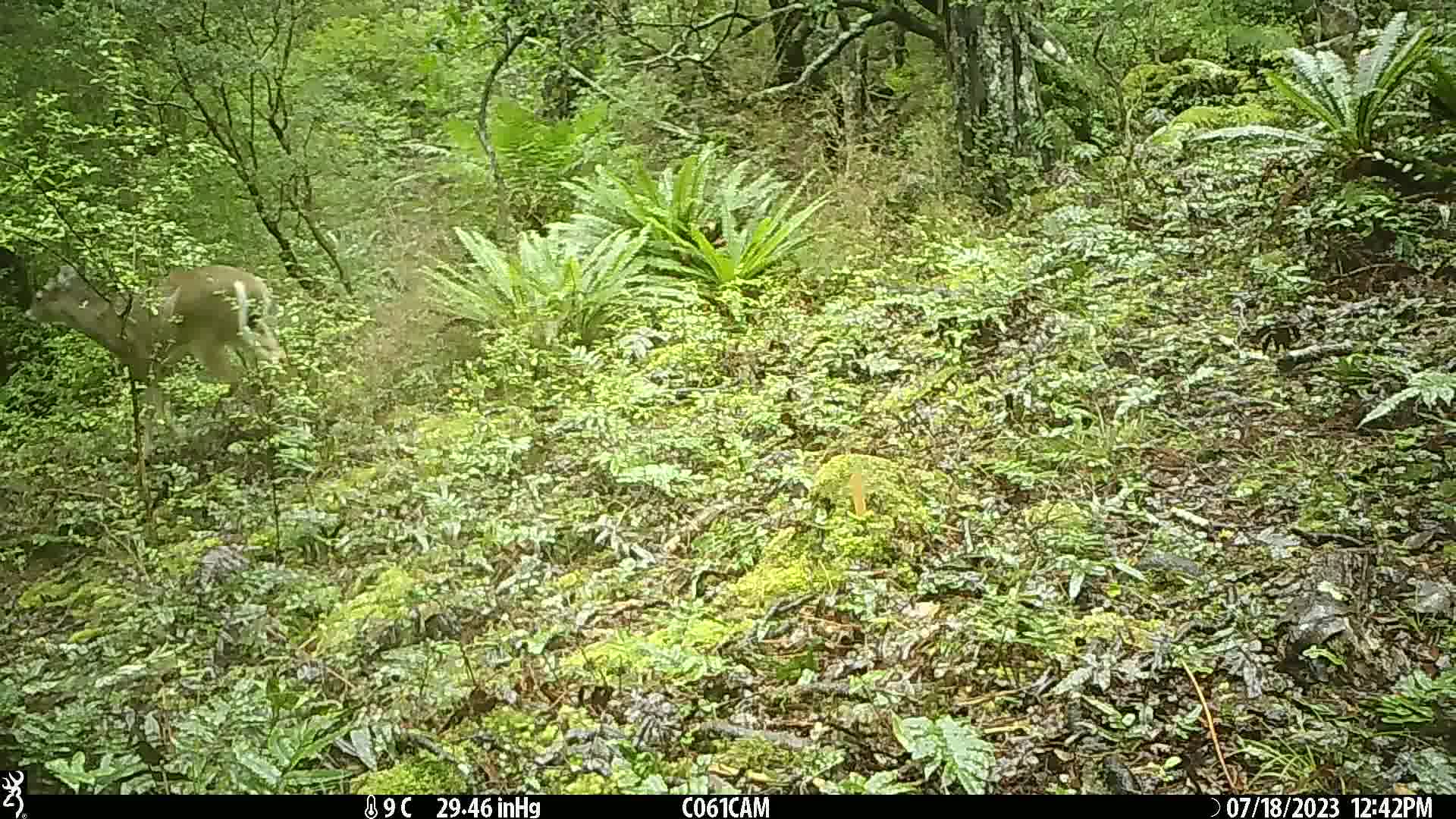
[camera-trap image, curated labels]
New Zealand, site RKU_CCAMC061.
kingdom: Animalia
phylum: Chordata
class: Mammalia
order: Artiodactyla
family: Cervidae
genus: Odocoileus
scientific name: Odocoileus virginianus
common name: white-tailed deer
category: white tailed deer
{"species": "white tailed deer (white-tailed deer) (Odocoileus virginianus)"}